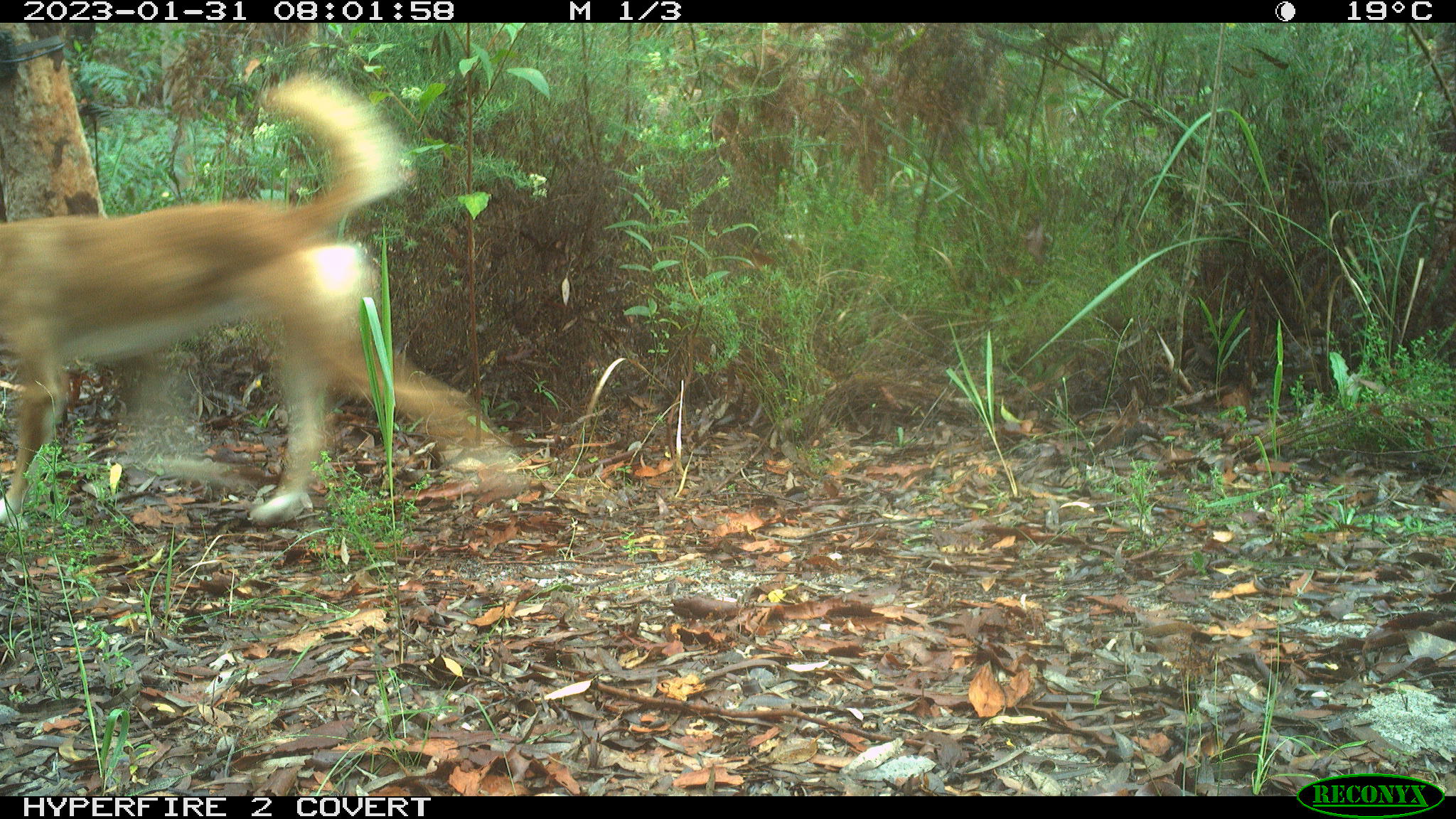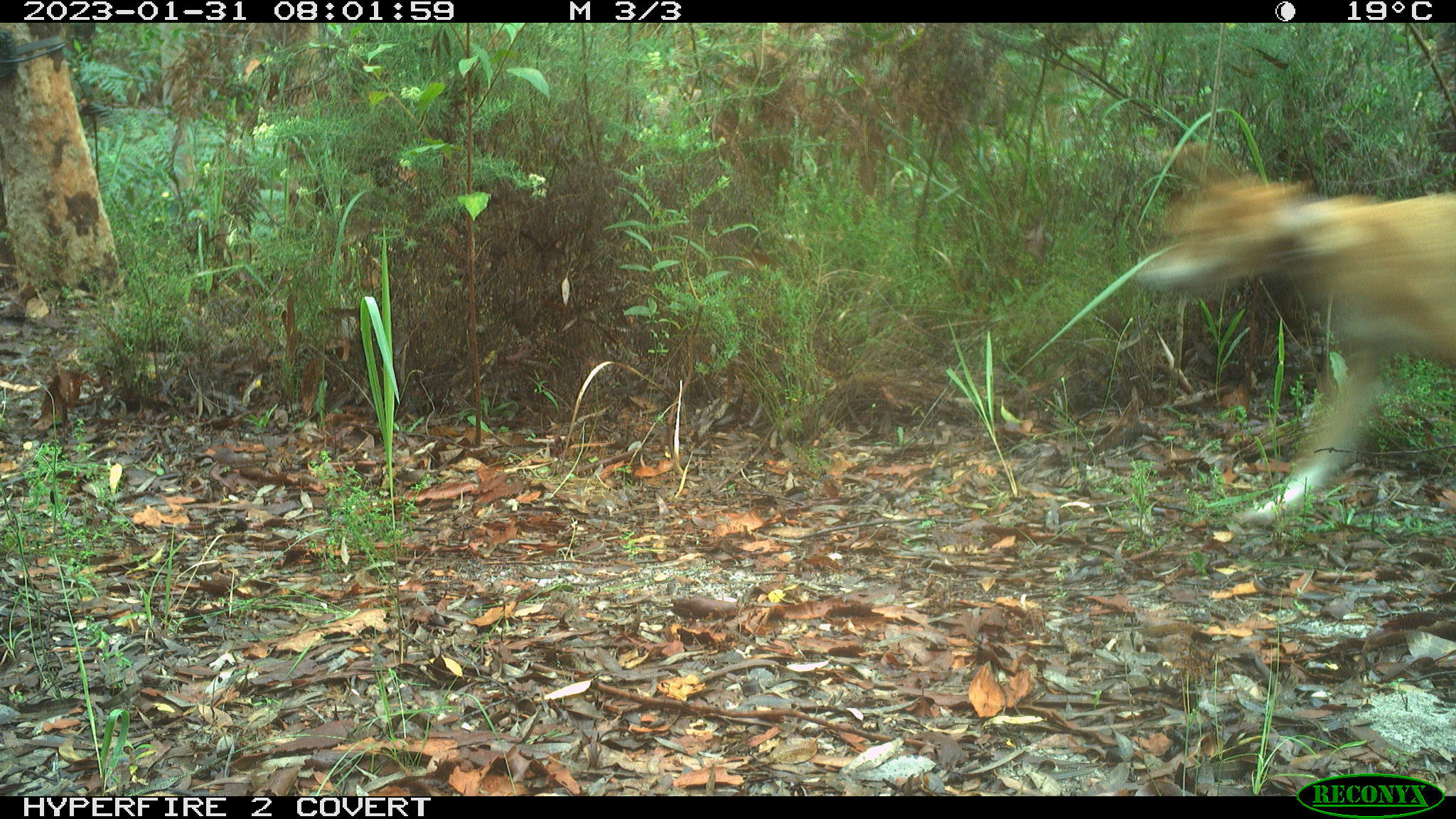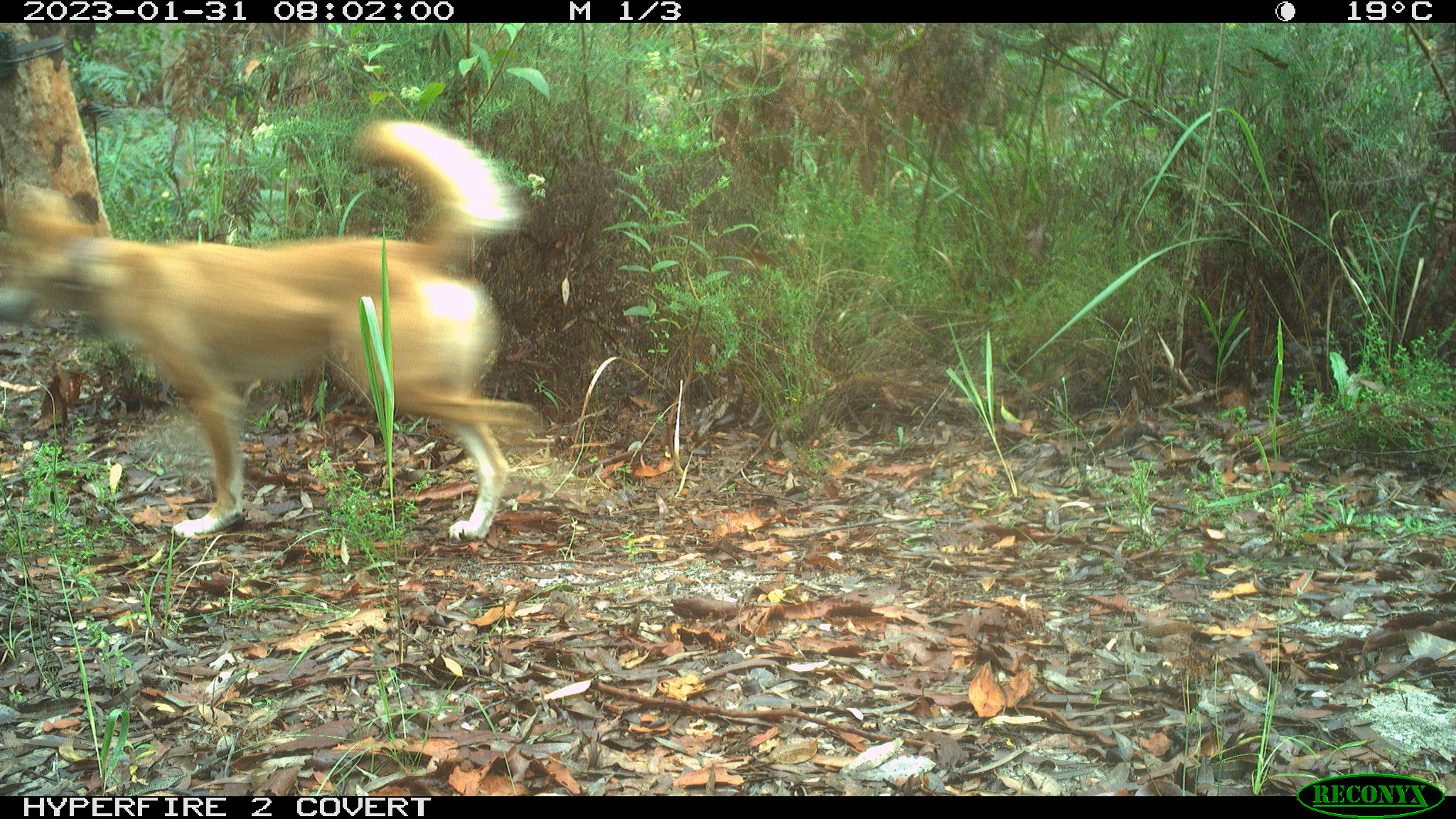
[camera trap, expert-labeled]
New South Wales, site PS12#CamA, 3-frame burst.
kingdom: Animalia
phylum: Chordata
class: Mammalia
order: Carnivora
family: Canidae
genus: Canis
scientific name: Canis familiaris dingo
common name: dingo